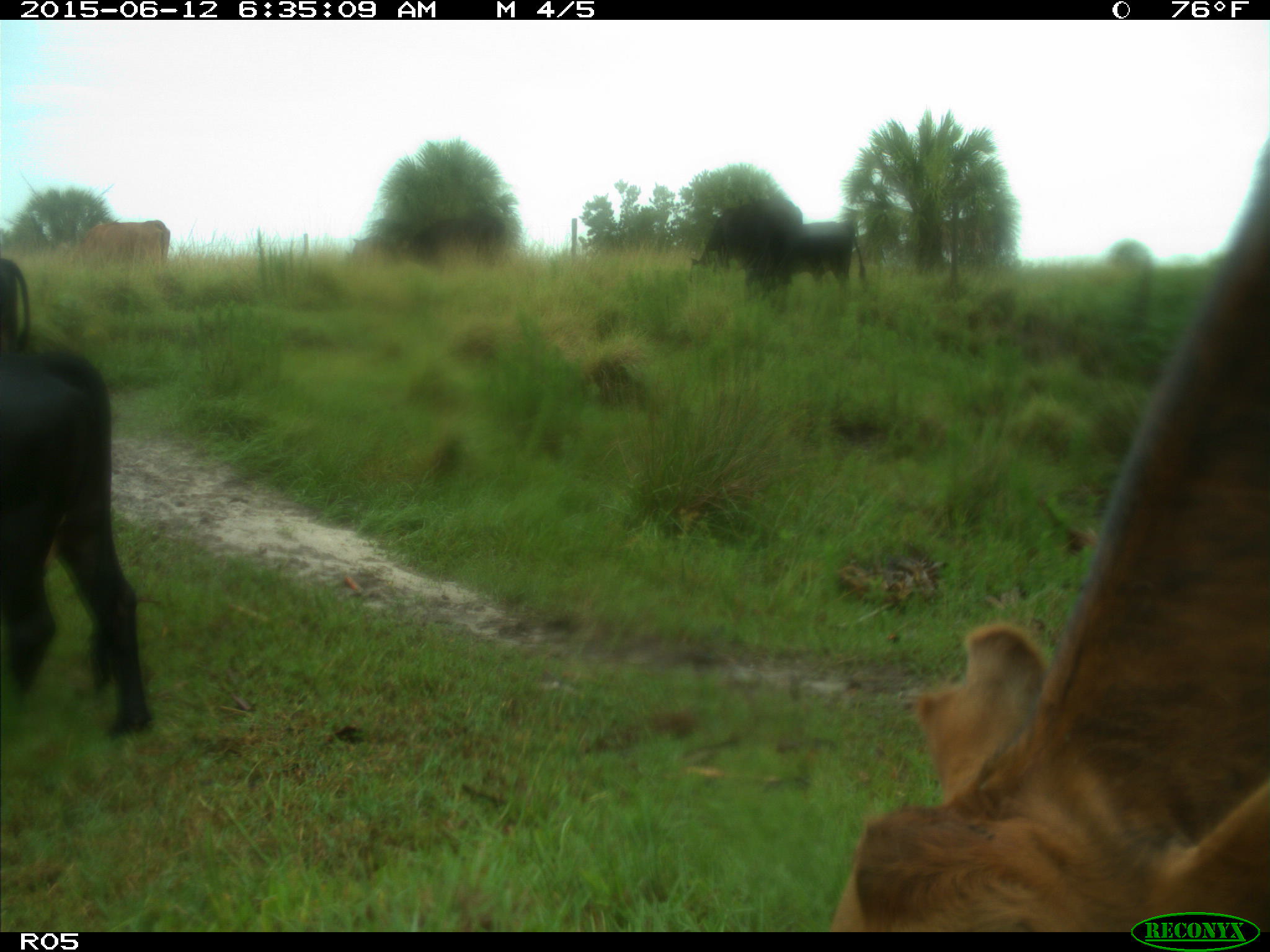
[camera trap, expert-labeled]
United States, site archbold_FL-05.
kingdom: Animalia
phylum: Chordata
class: Mammalia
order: Artiodactyla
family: Bovidae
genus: Bos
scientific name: Bos taurus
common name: domestic cow